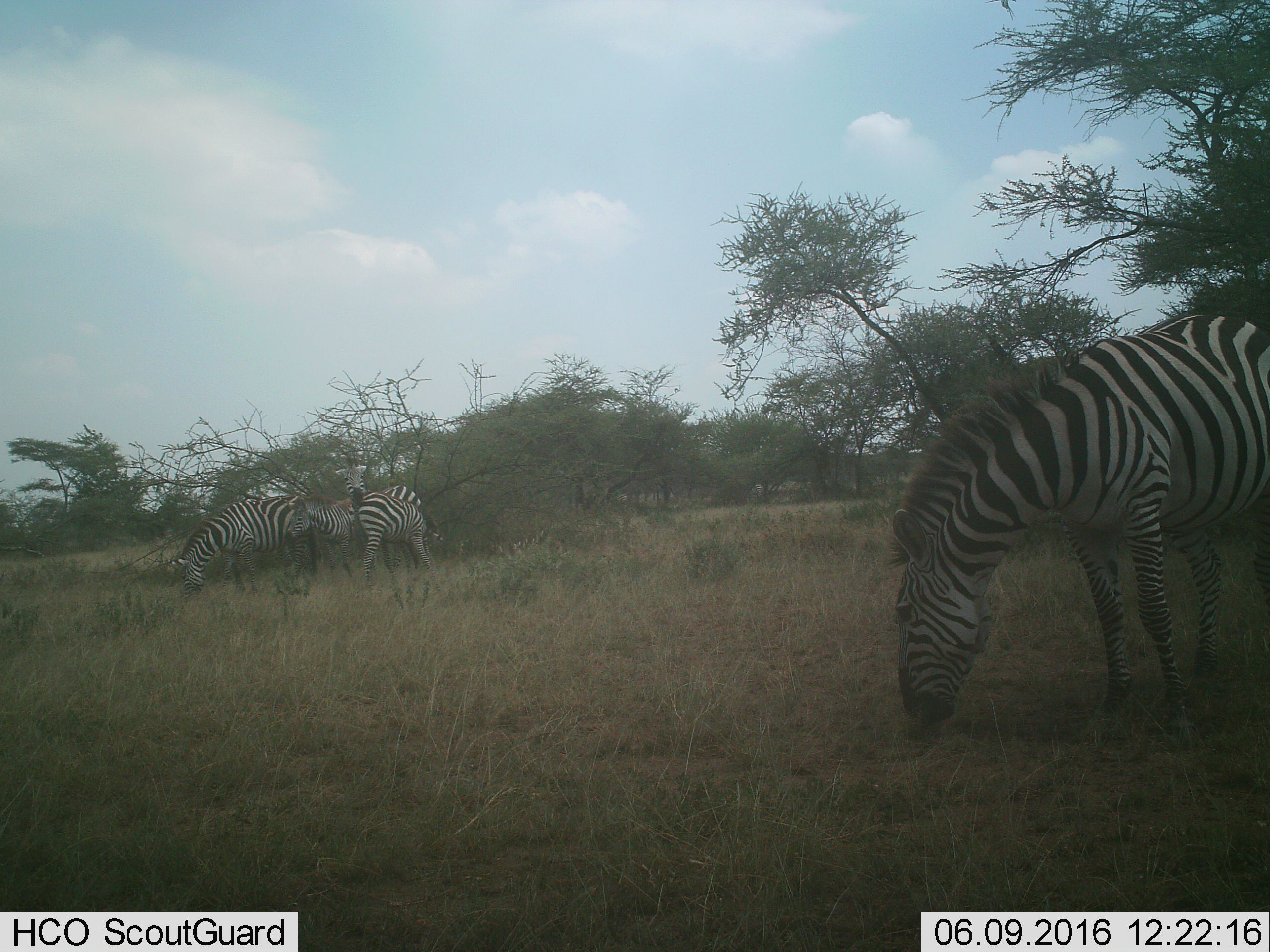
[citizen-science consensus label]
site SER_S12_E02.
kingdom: Animalia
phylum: Chordata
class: Mammalia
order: Perissodactyla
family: Equidae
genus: Equus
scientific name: Equus quagga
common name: plains zebra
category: zebraplains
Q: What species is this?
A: Zebraplains (plains zebra) (Equus quagga).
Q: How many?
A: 5.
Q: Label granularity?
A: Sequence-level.